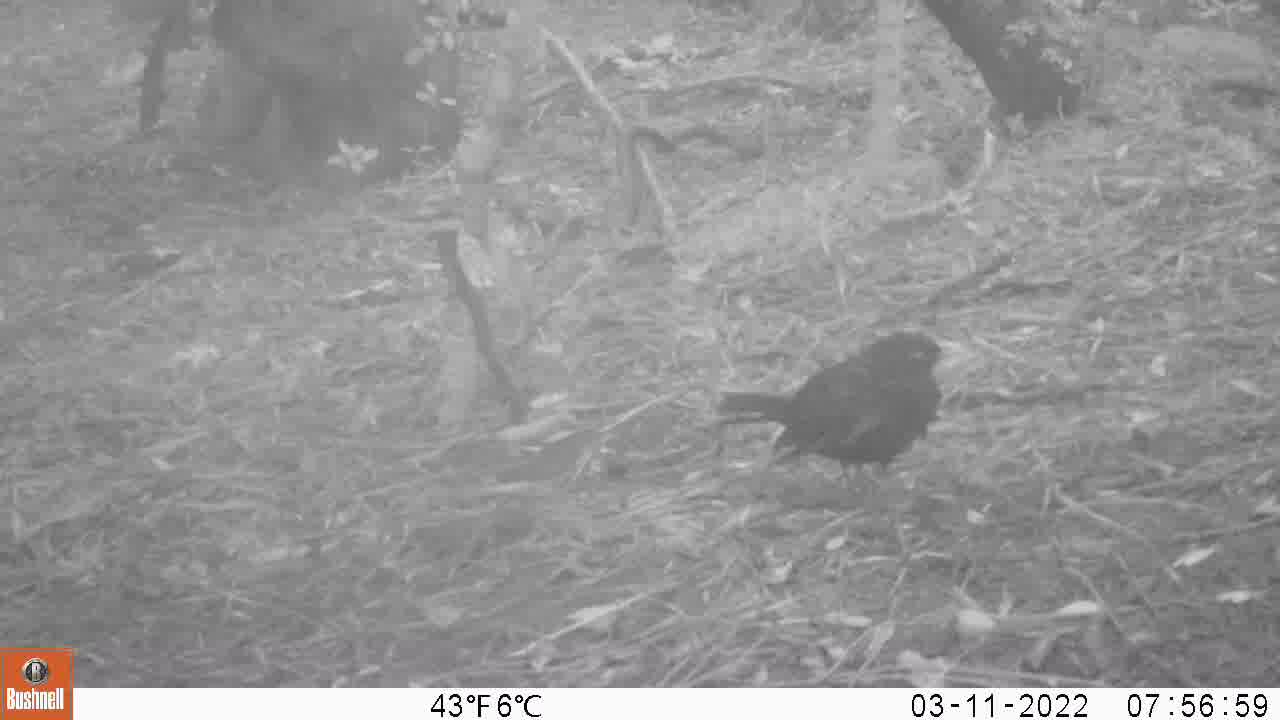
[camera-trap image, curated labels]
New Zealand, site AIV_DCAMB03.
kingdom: Animalia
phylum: Chordata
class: Aves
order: Passeriformes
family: Turdidae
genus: Turdus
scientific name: Turdus merula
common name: eurasian blackbird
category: blackbird